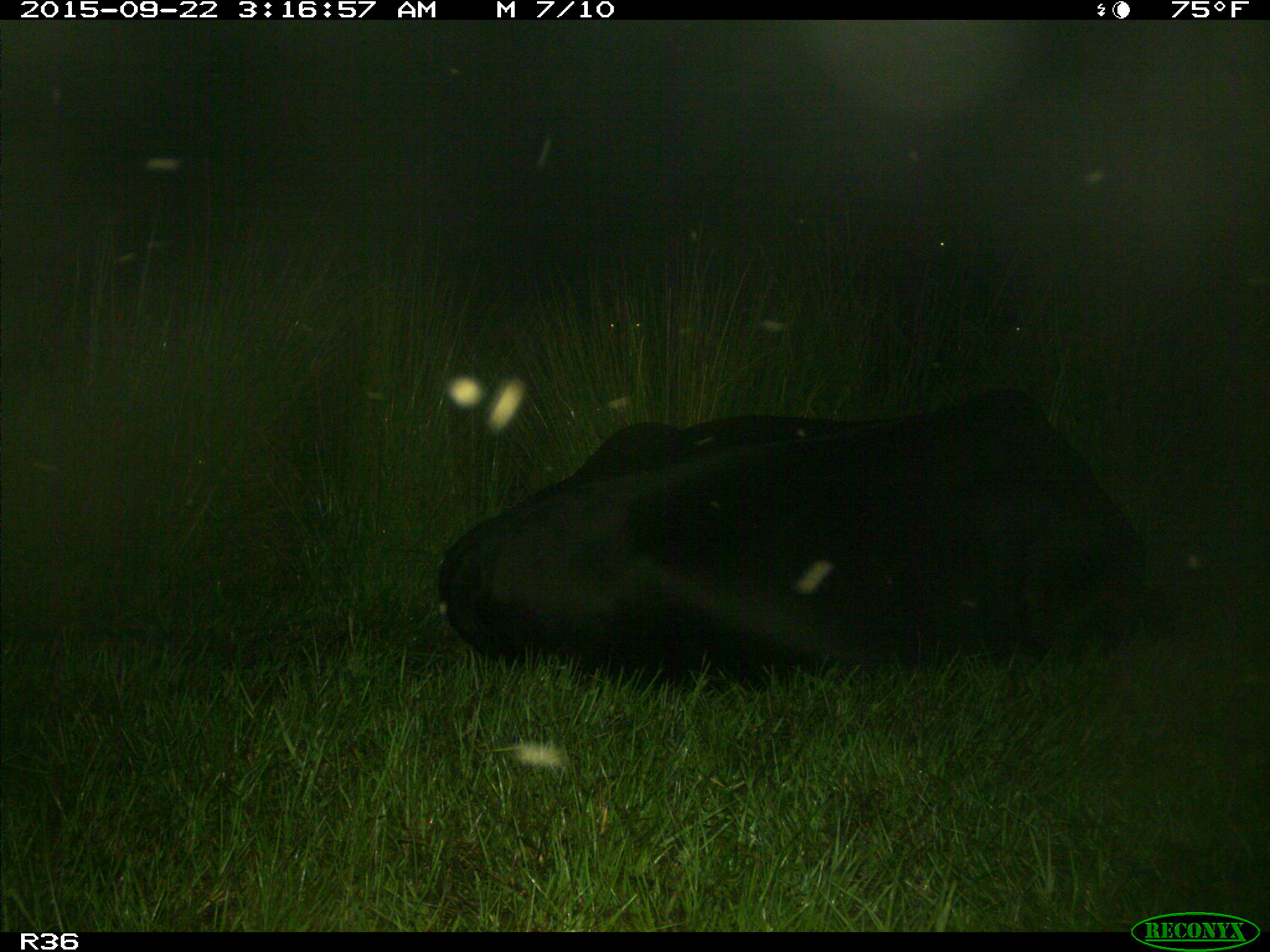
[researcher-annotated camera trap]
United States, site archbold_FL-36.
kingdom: Animalia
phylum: Chordata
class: Mammalia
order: Artiodactyla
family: Bovidae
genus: Bos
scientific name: Bos taurus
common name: domestic cow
Bos taurus (domestic cow).